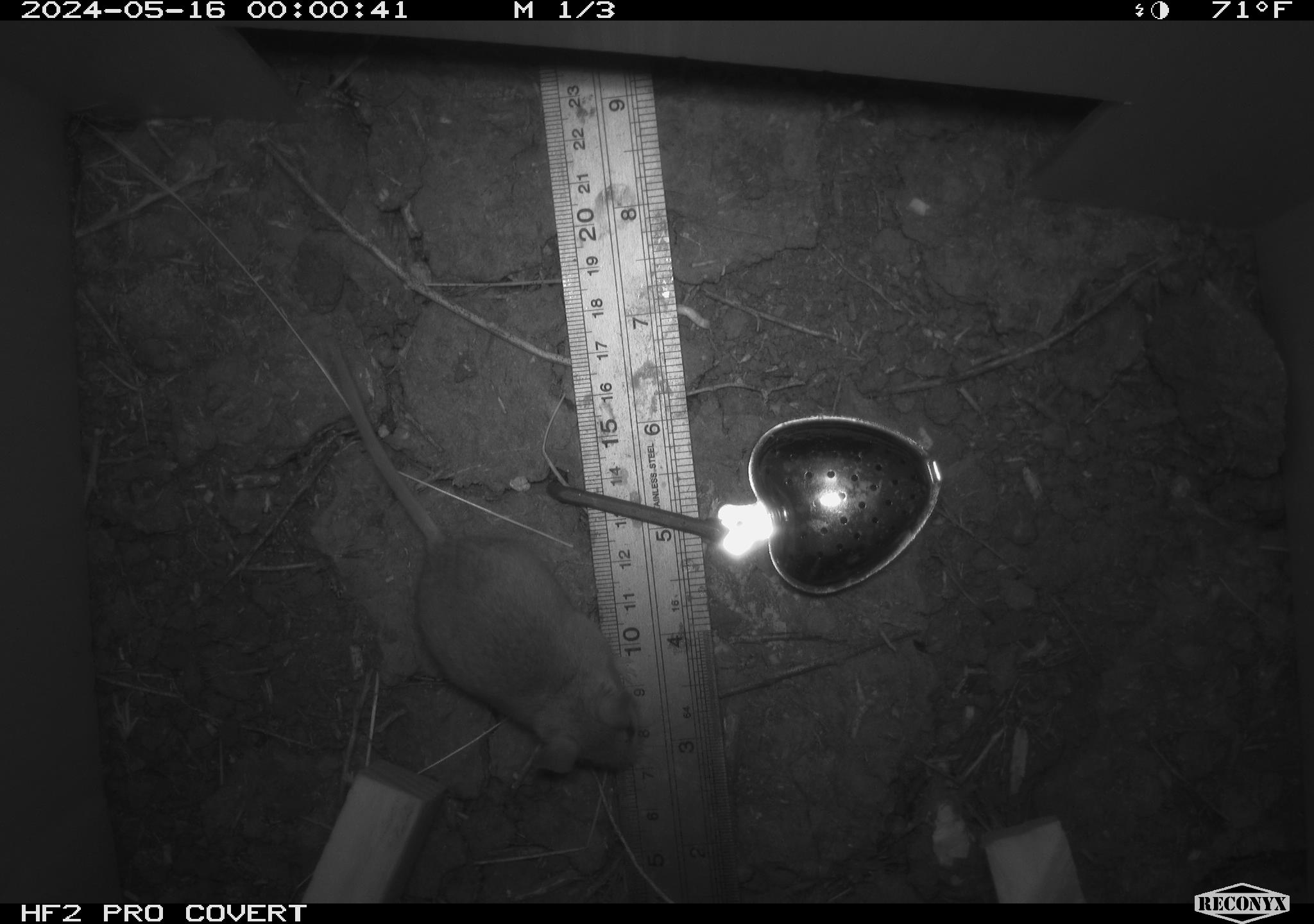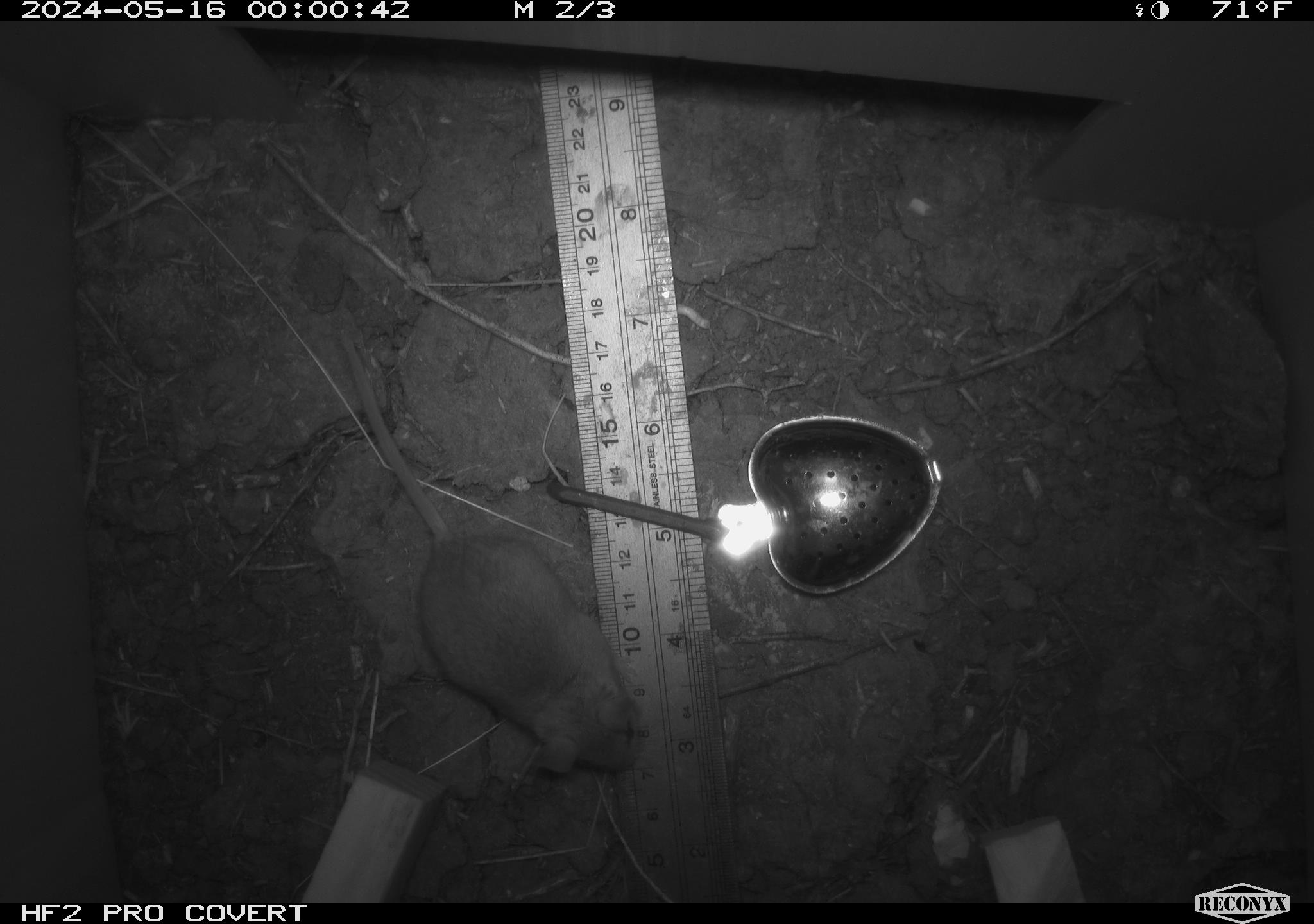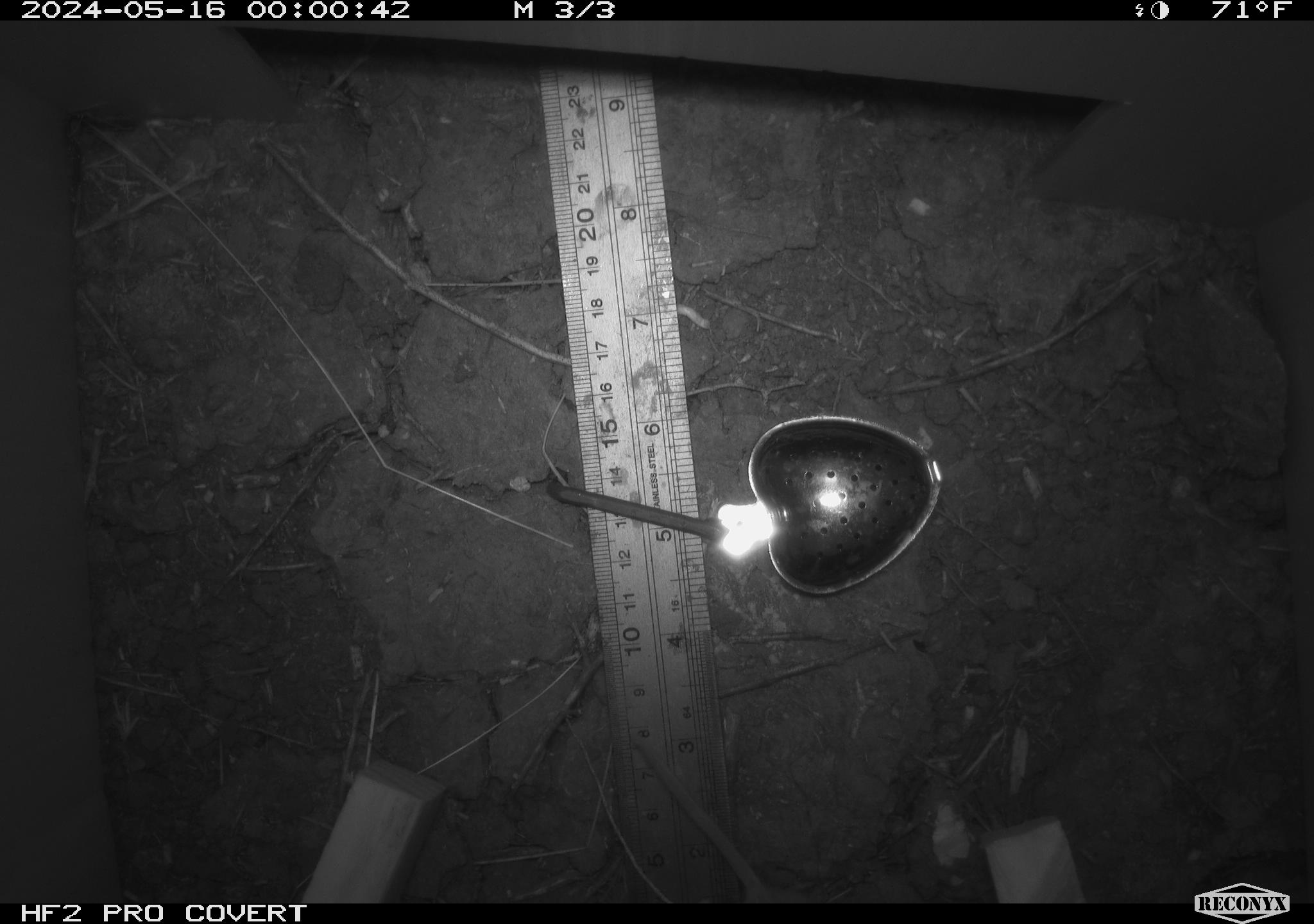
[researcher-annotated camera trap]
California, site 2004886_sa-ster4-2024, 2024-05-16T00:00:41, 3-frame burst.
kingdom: Animalia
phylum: Chordata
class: Mammalia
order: Rodentia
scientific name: Rodentia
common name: mouse species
Mouse species (Rodentia).